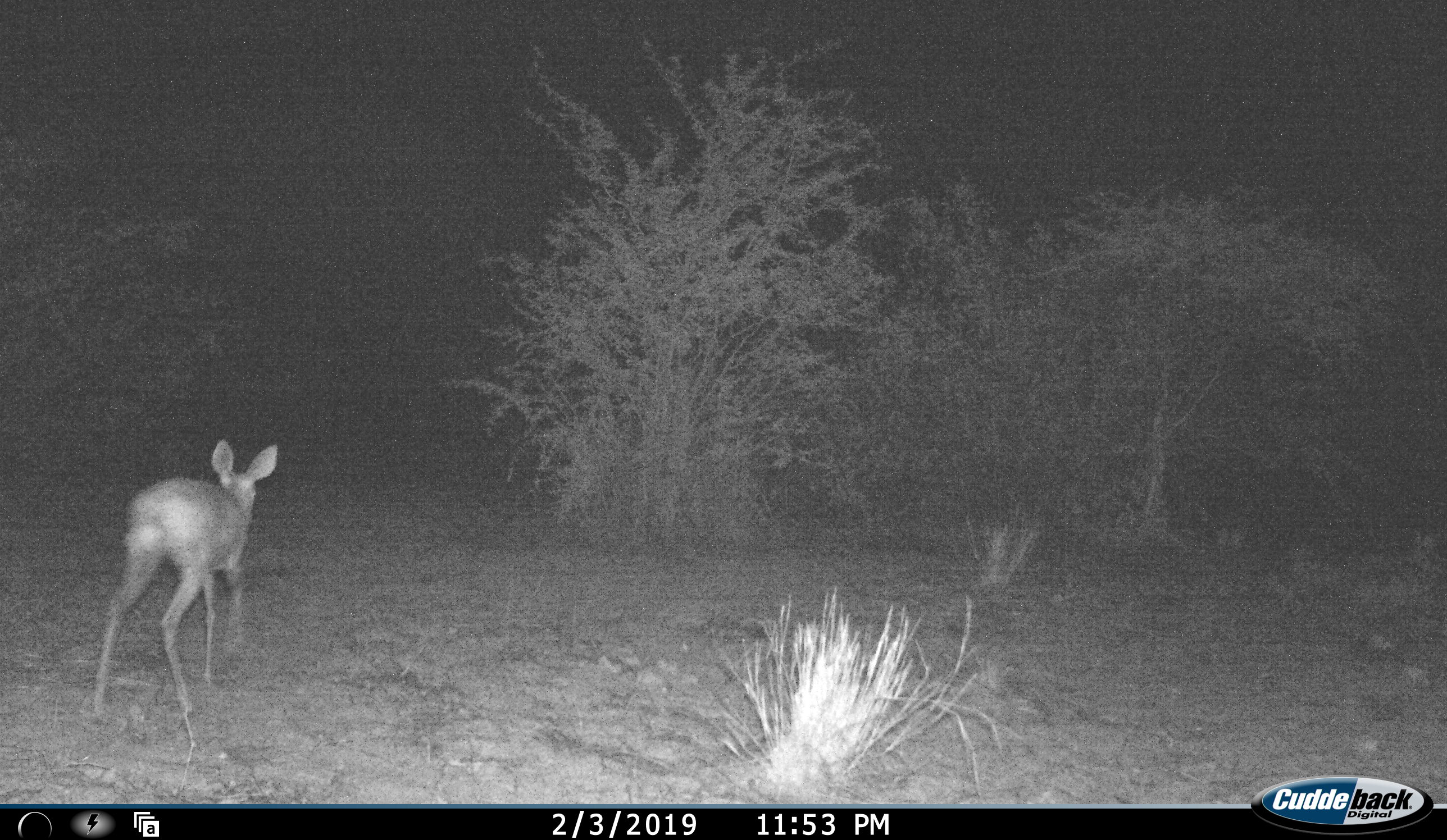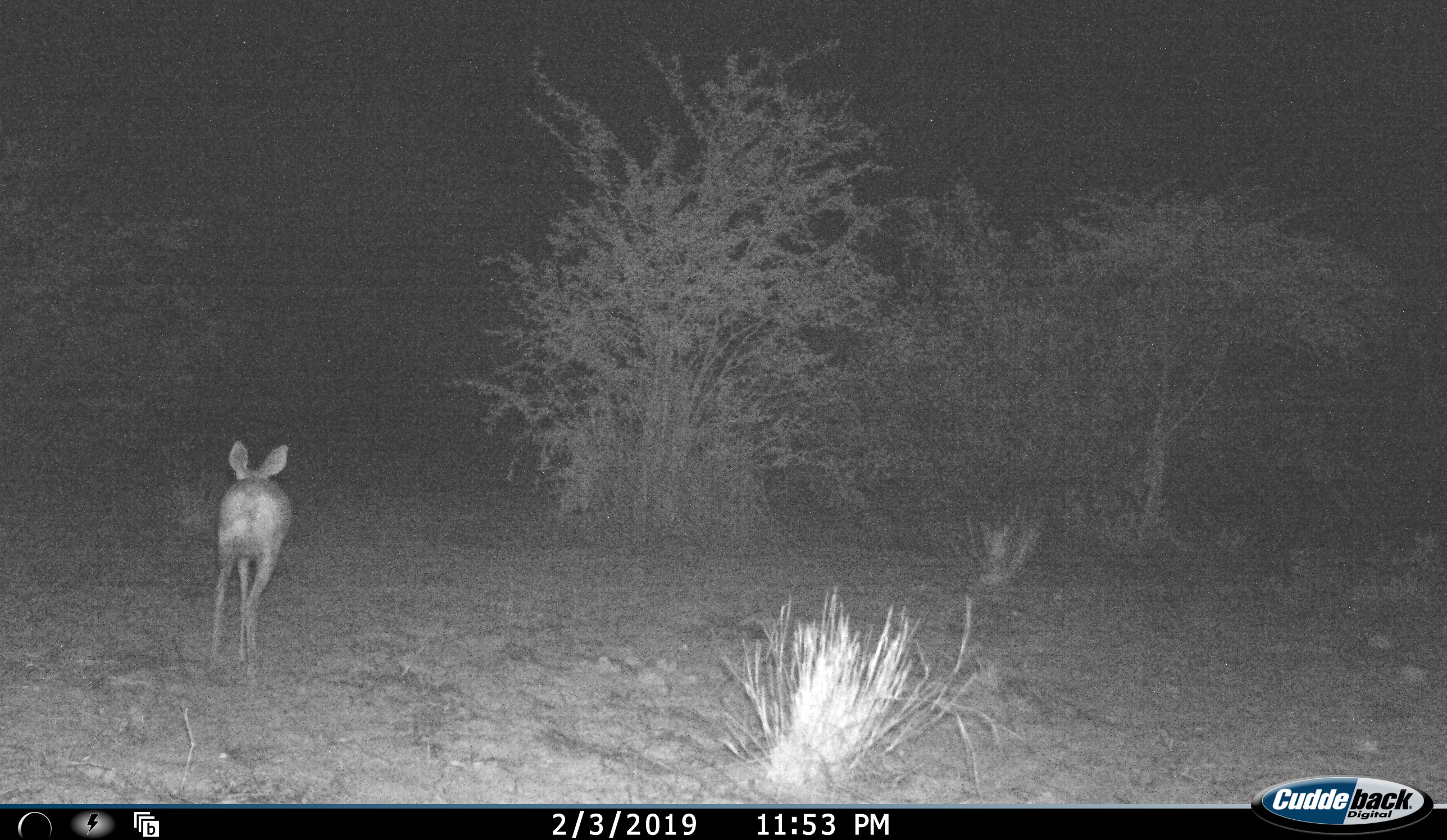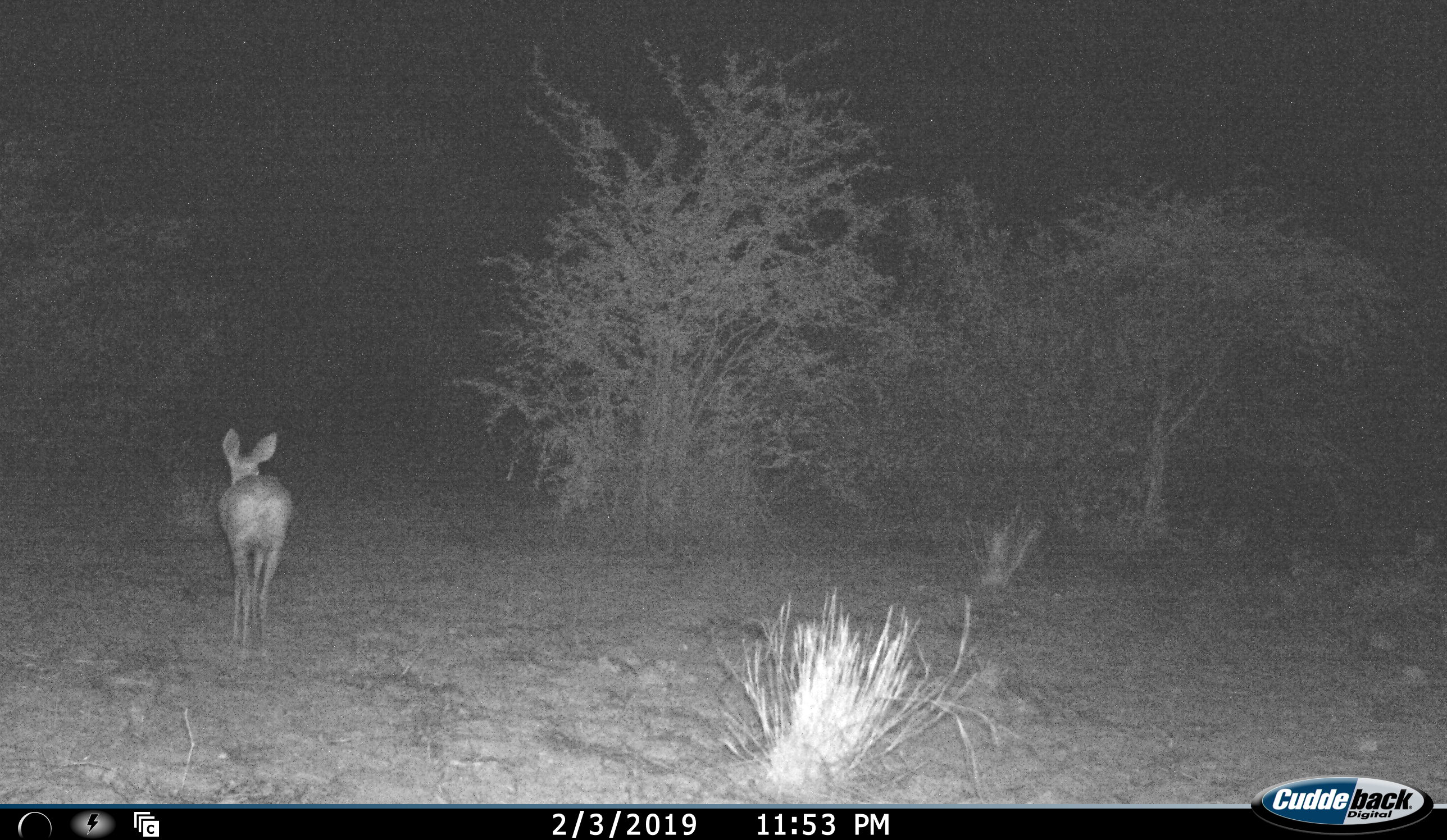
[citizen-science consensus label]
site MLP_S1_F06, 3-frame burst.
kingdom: Animalia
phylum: Chordata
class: Mammalia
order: Artiodactyla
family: Bovidae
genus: Raphicerus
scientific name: Raphicerus campestris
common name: steenbok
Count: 1.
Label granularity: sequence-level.